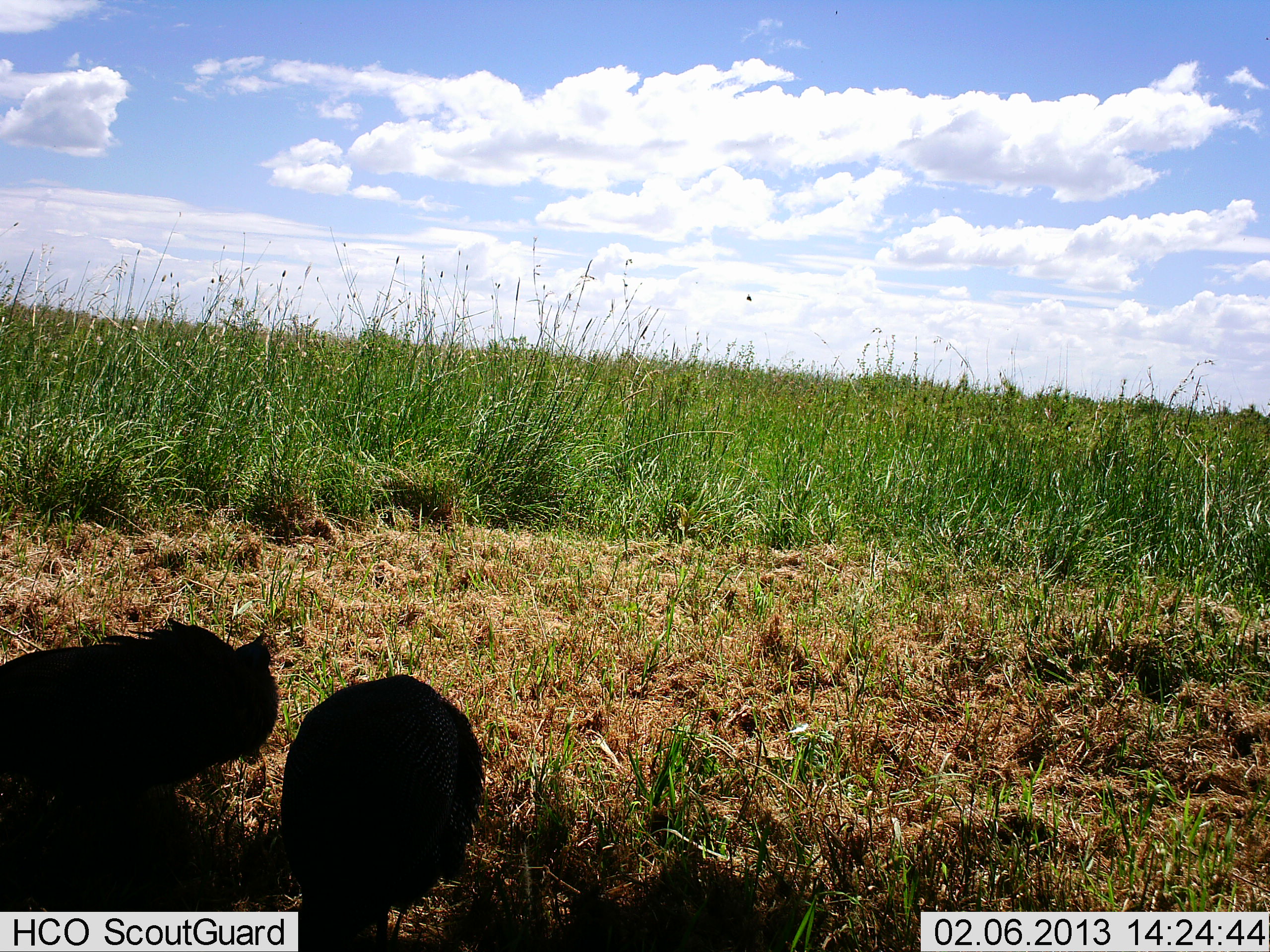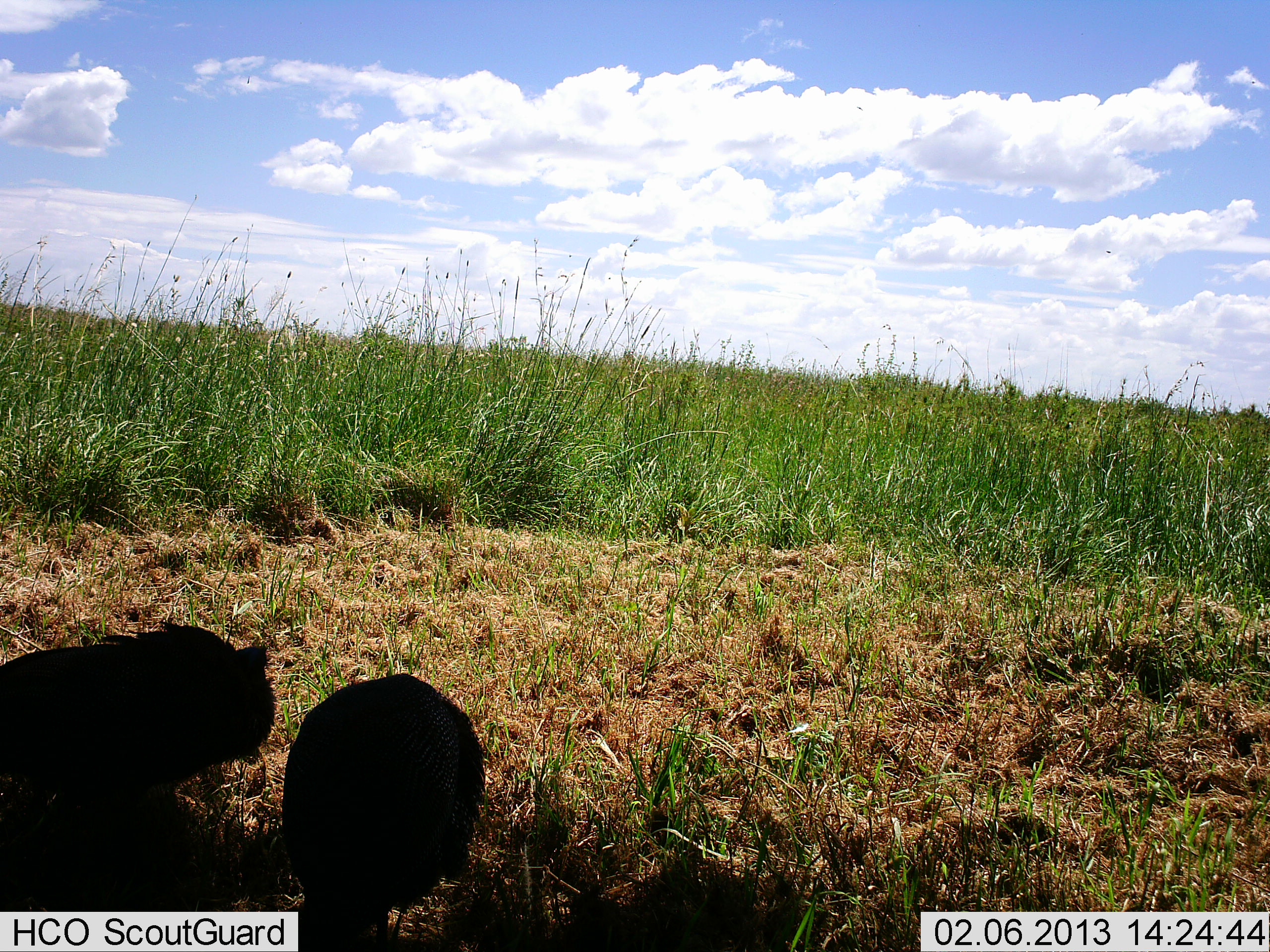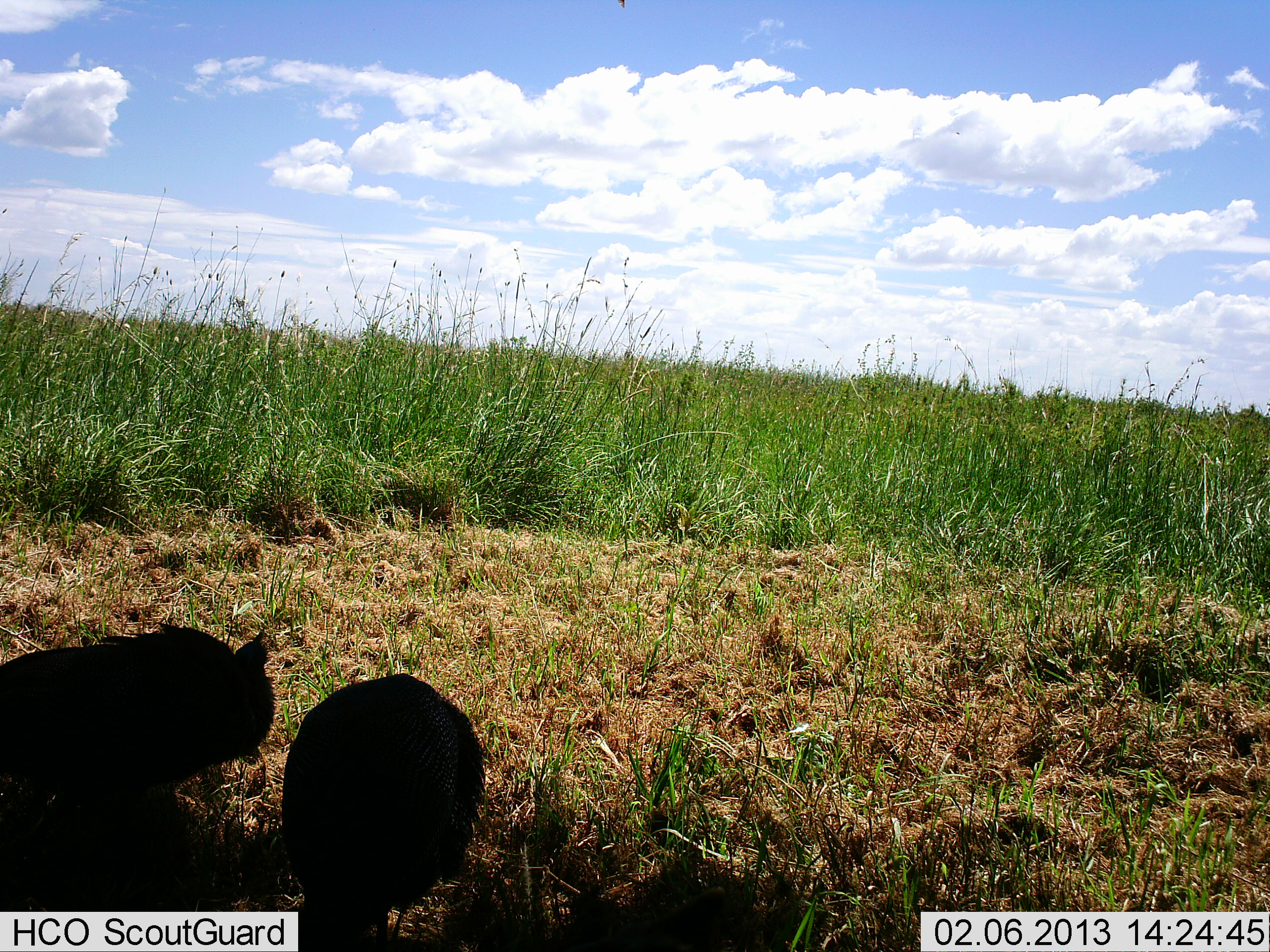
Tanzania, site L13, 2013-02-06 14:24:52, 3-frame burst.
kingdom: Animalia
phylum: Chordata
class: Aves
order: Galliformes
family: Numididae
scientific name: Numididae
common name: guinea fowl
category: guineafowl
Guineafowl (guinea fowl) (Numididae), count 2. Behavior (volunteer vote fractions): standing 33%, resting 20%, moving 0%, interacting 0%. Young present (vote fraction): 0%. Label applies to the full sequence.